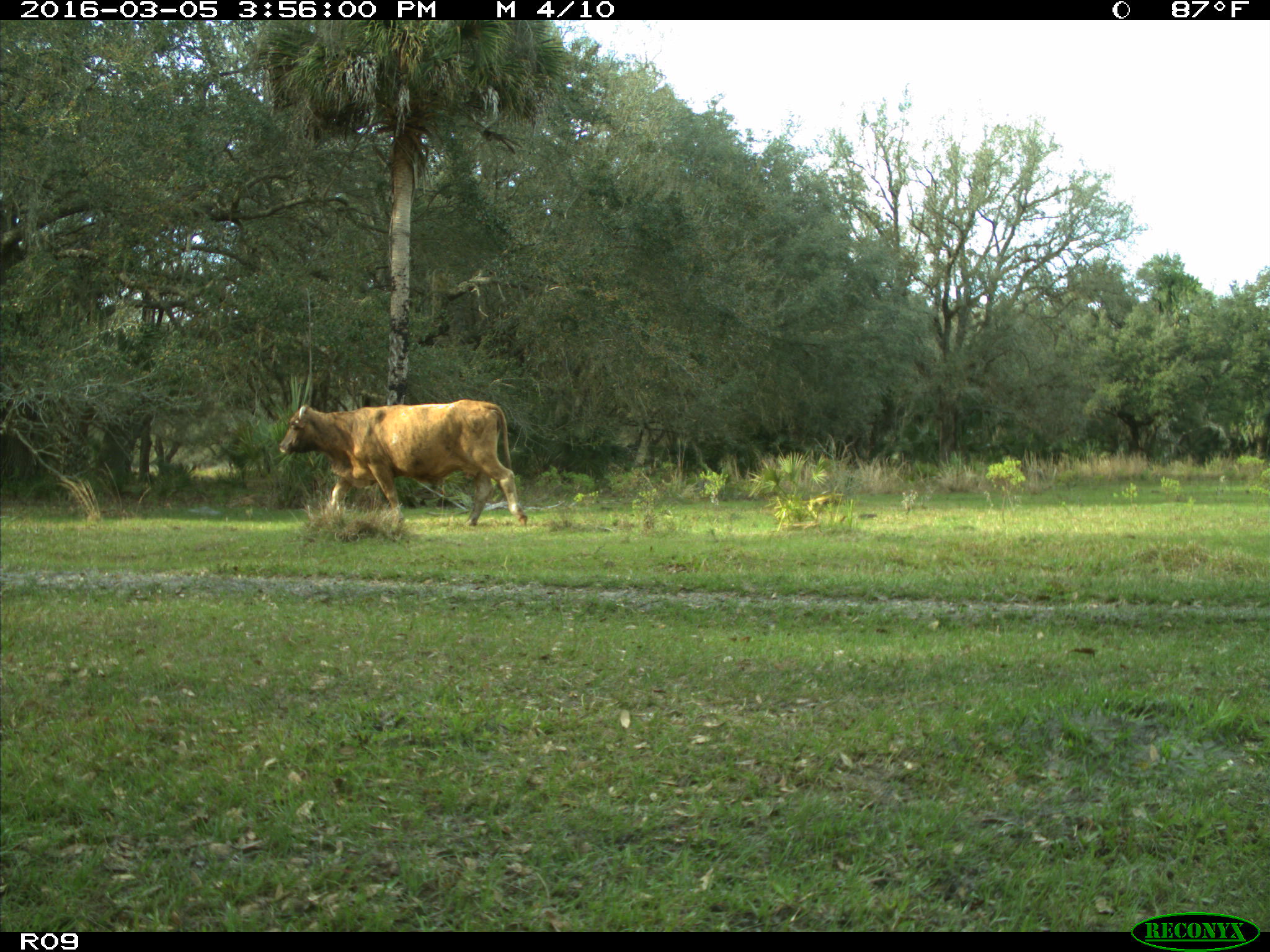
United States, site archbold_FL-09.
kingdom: Animalia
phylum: Chordata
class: Mammalia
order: Artiodactyla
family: Bovidae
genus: Bos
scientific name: Bos taurus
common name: domestic cow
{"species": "Bos taurus (domestic cow)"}